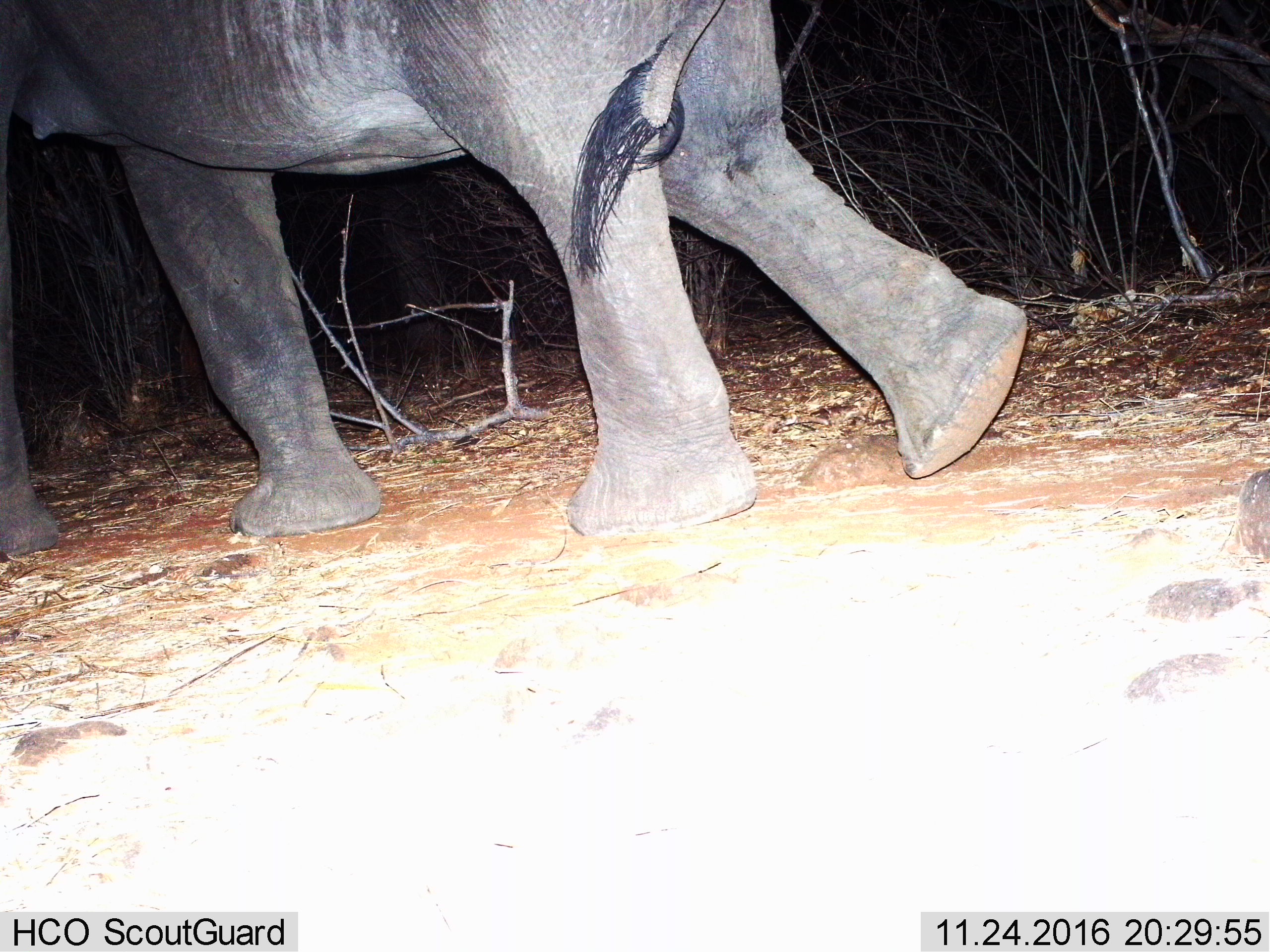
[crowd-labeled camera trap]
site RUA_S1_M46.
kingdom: Animalia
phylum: Chordata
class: Mammalia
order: Proboscidea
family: Elephantidae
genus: Loxodonta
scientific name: Loxodonta africana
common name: african bush elephant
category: elephant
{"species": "elephant (african bush elephant) (Loxodonta africana)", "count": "1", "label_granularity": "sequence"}